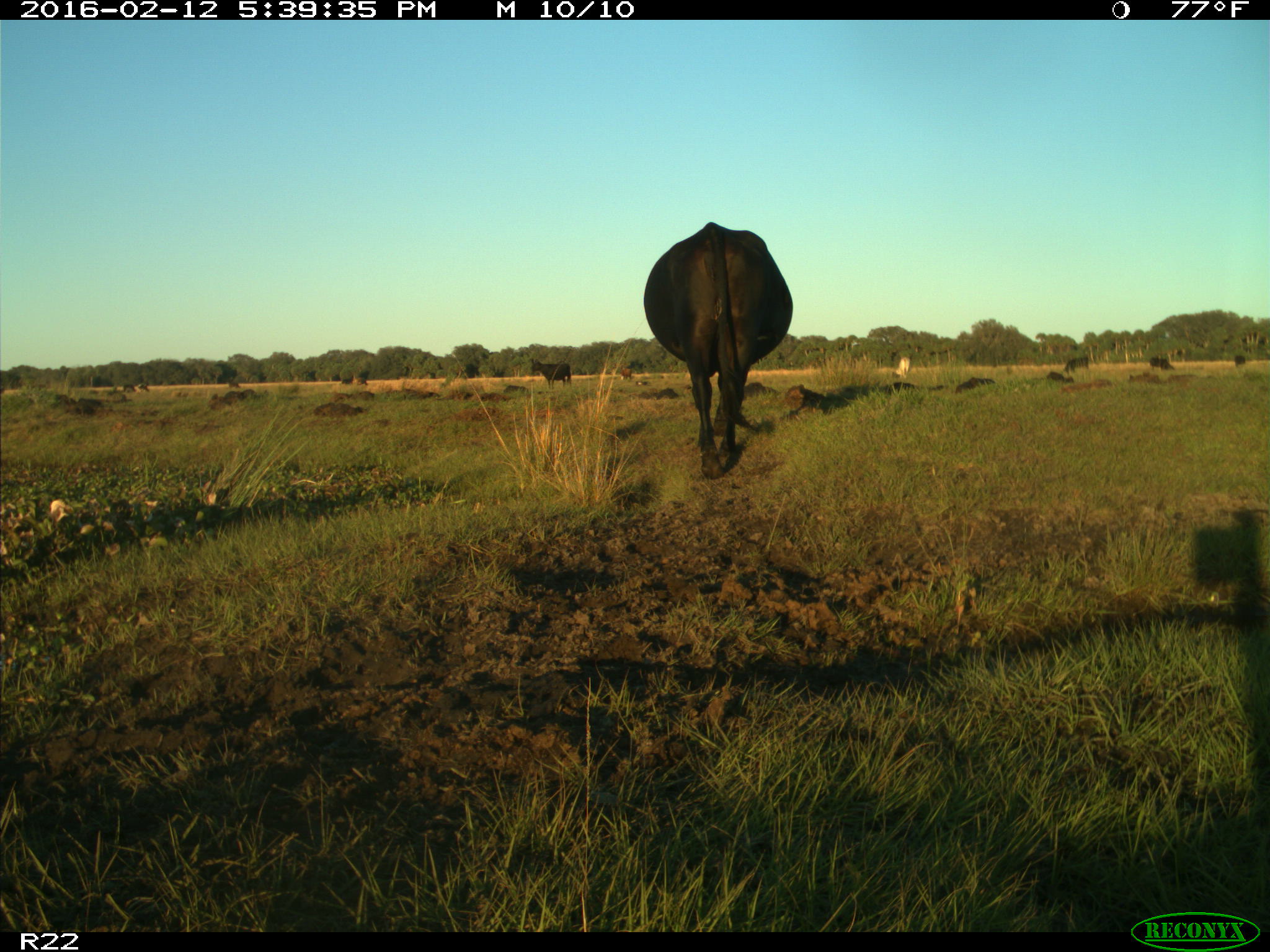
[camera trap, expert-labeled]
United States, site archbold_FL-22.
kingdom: Animalia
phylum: Chordata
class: Mammalia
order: Artiodactyla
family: Bovidae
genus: Bos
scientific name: Bos taurus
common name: domestic cow